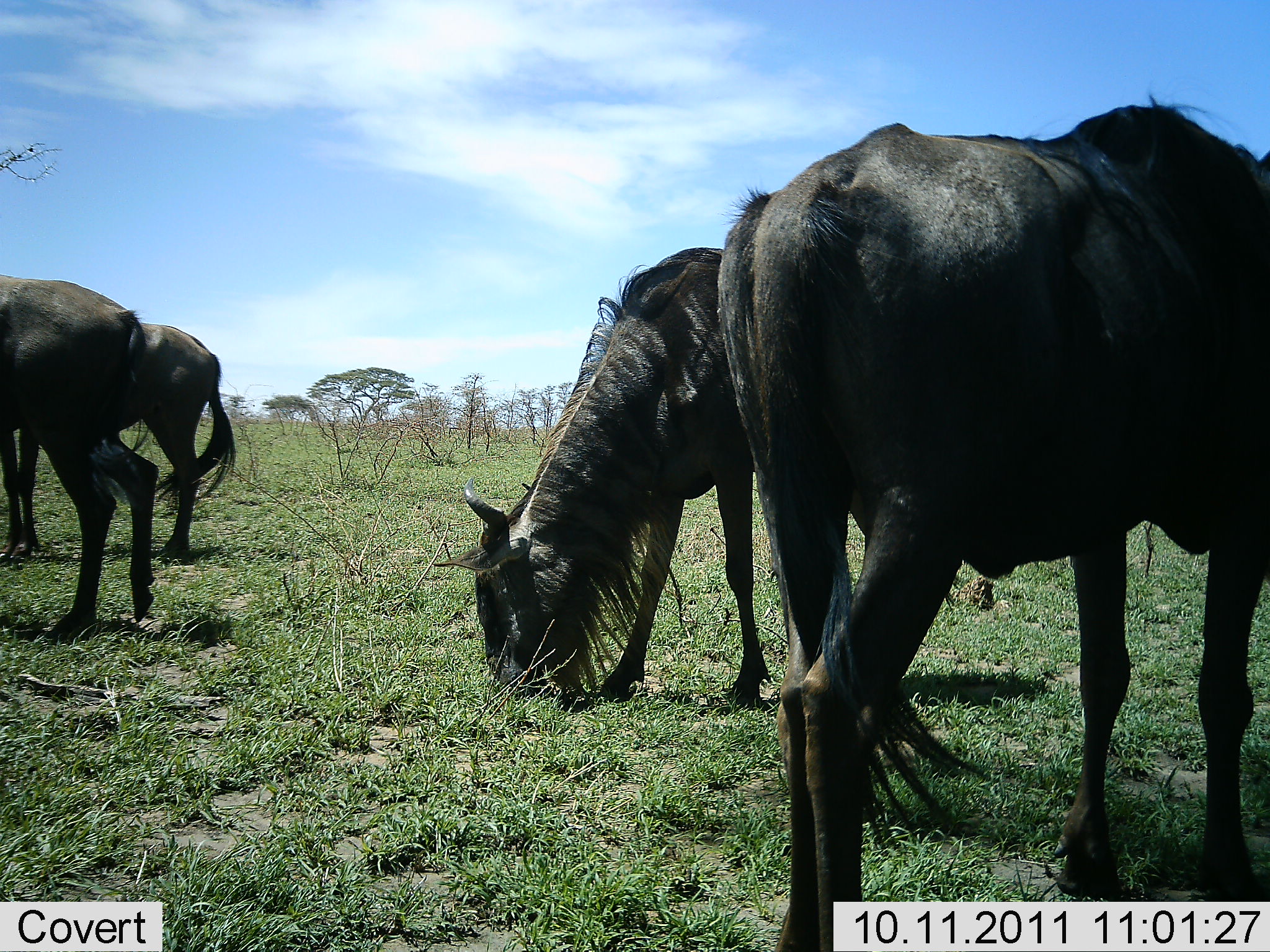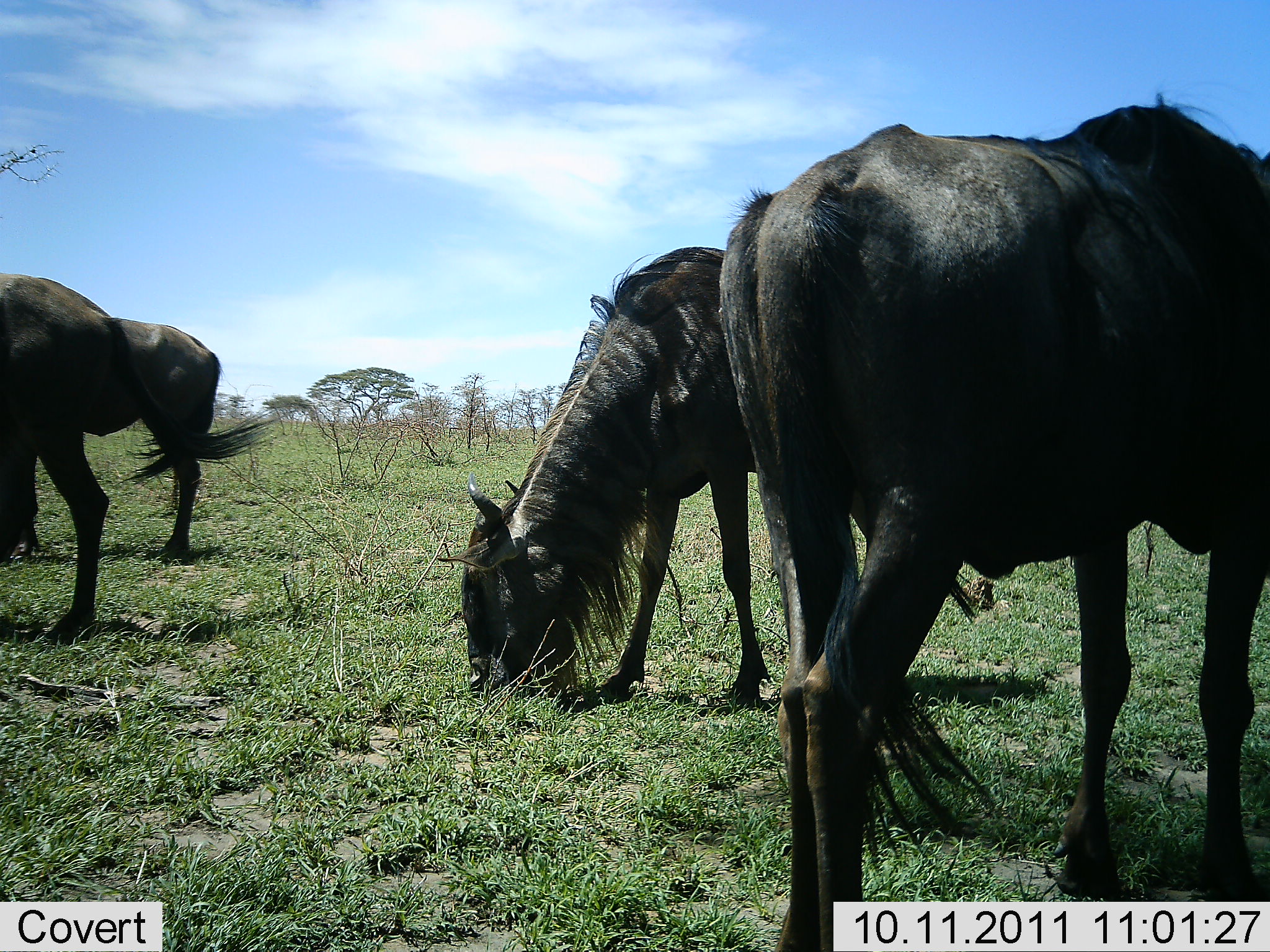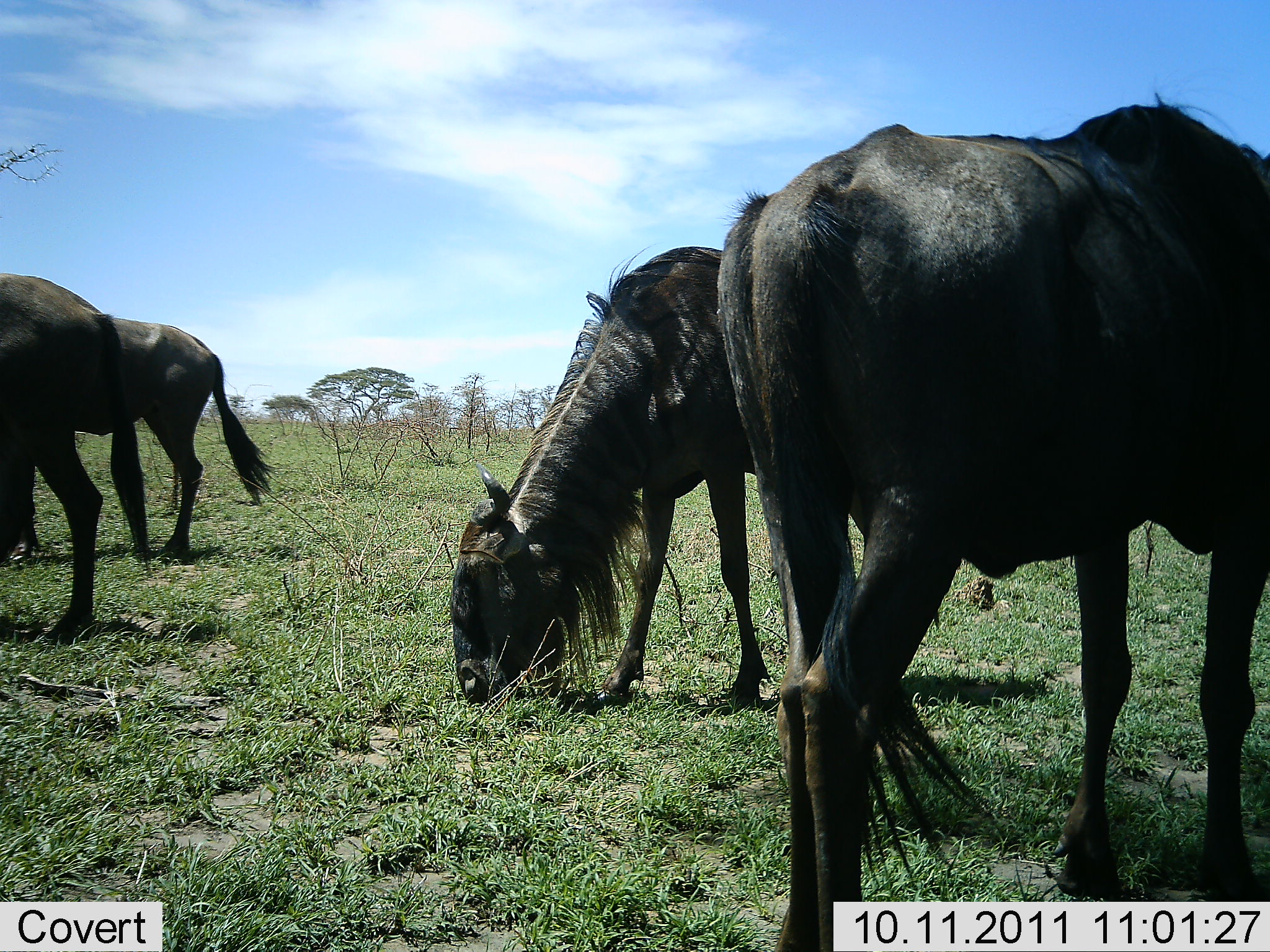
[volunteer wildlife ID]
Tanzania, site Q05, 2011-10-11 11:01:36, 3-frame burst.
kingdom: Animalia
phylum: Chordata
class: Mammalia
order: Artiodactyla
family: Bovidae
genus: Connochaetes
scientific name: Connochaetes taurinus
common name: blue wildebeest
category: wildebeest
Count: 4.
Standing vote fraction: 29%.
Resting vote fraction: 0%.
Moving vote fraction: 0%.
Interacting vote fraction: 0%.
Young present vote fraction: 0%.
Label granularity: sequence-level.